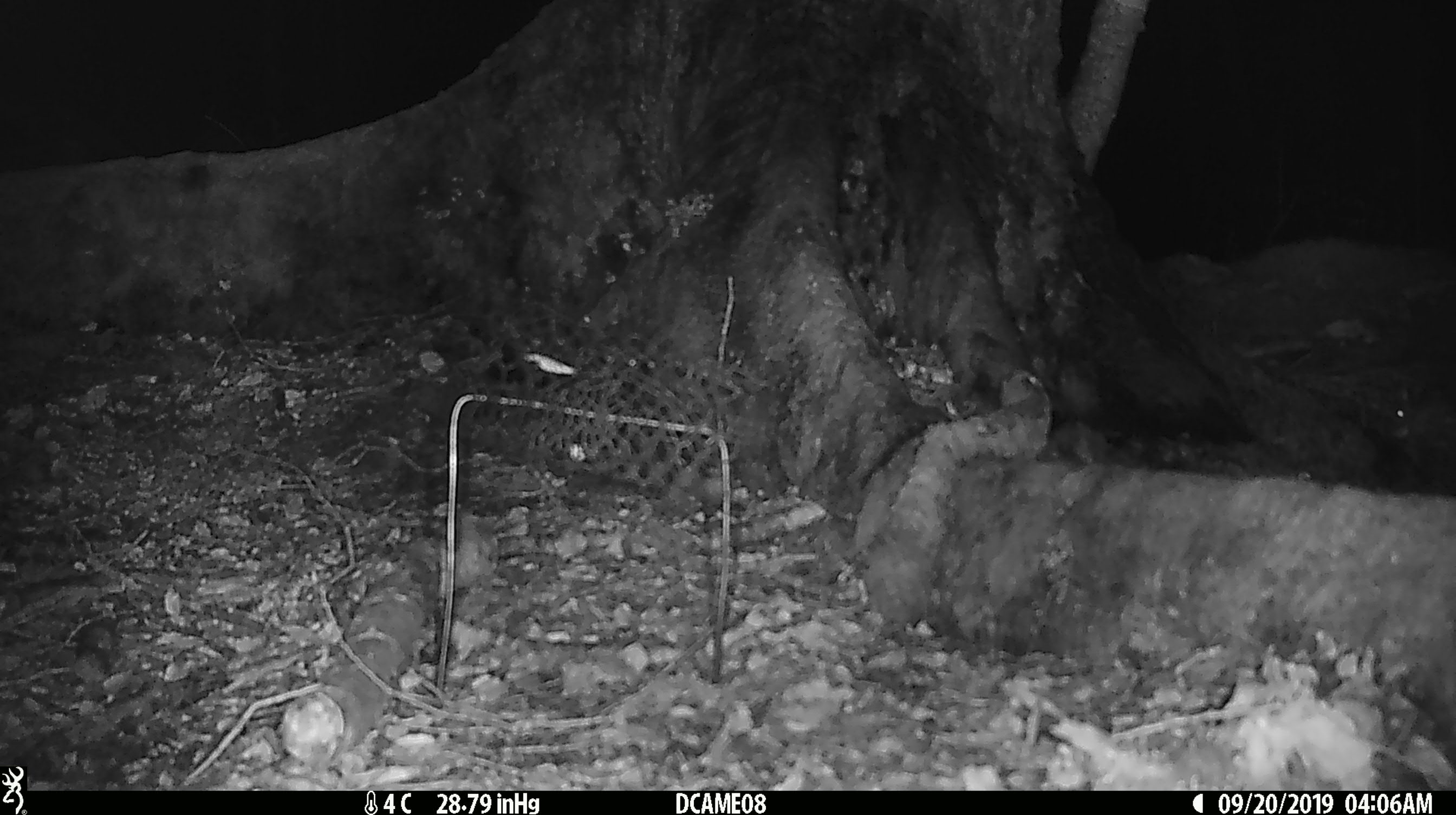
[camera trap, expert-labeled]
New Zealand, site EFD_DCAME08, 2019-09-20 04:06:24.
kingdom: Animalia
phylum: Chordata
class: Mammalia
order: Rodentia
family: Muridae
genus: Rattus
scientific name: Rattus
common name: rat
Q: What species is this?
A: Rat (Rattus).